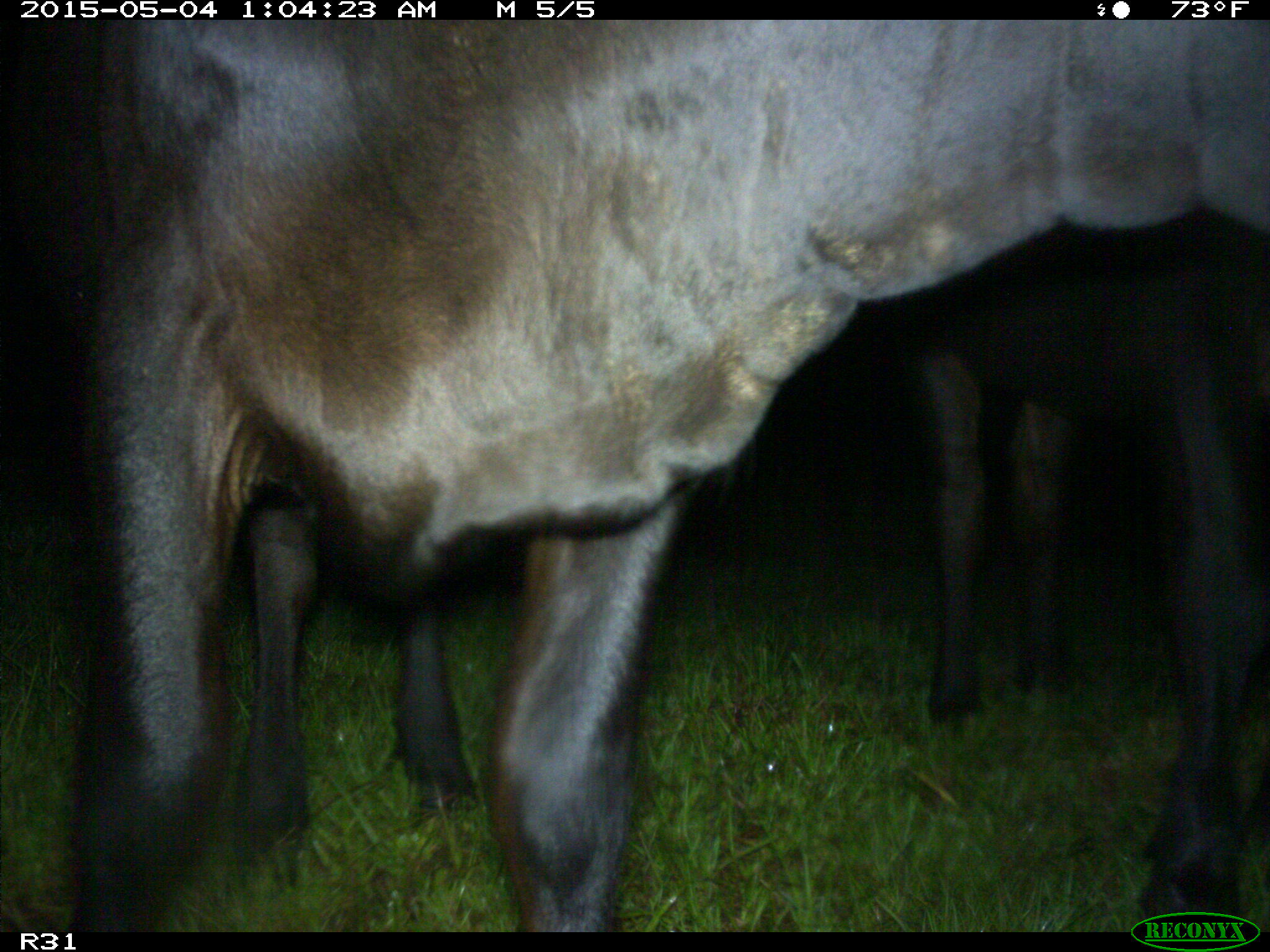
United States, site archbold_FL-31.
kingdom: Animalia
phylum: Chordata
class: Mammalia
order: Artiodactyla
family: Bovidae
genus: Bos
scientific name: Bos taurus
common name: domestic cow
Bos taurus (domestic cow).